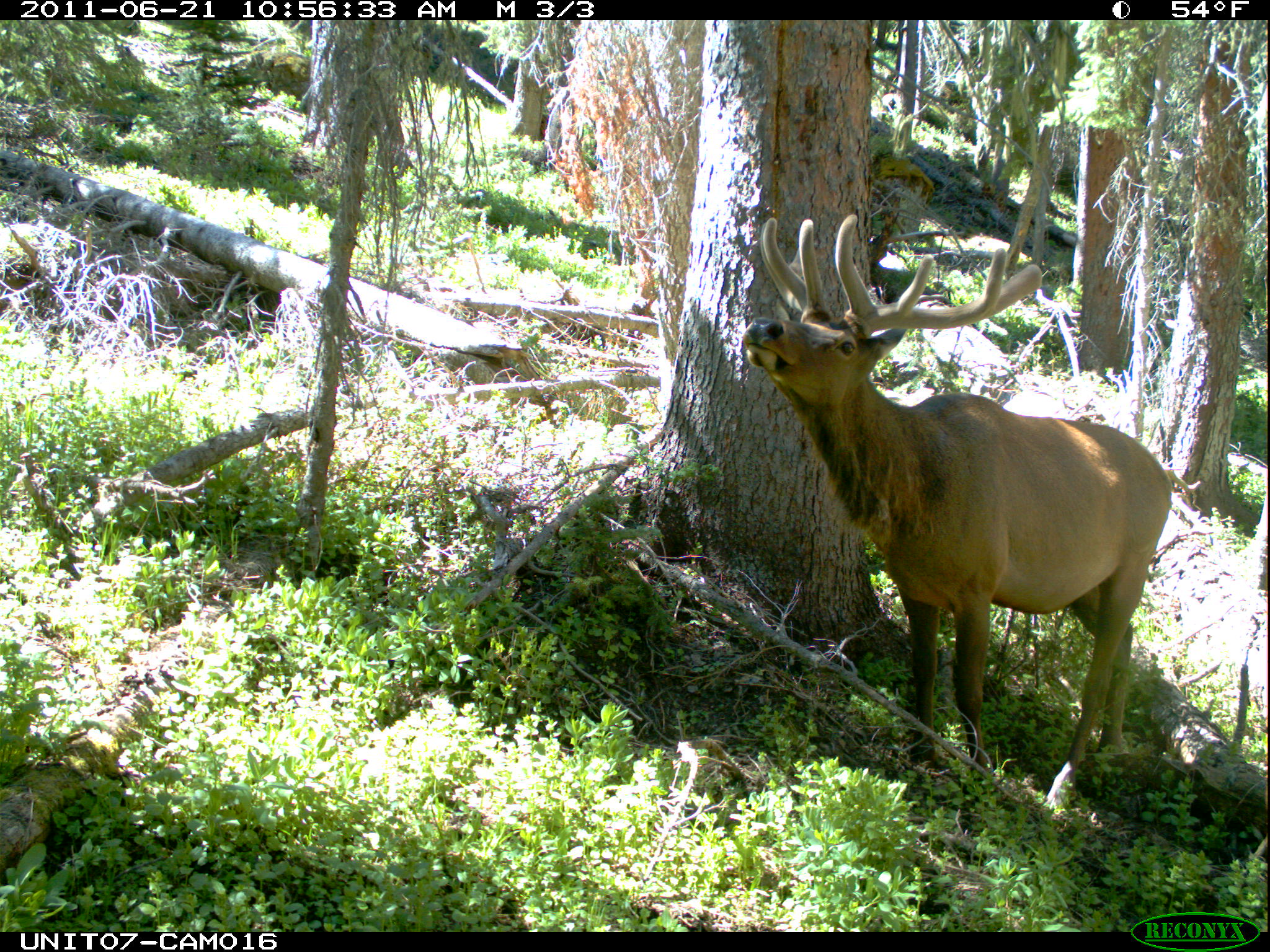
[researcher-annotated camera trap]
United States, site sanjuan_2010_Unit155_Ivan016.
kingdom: Animalia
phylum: Chordata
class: Mammalia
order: Artiodactyla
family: Cervidae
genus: Cervus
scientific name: Cervus elaphus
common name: red deer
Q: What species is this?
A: Cervus elaphus (red deer).